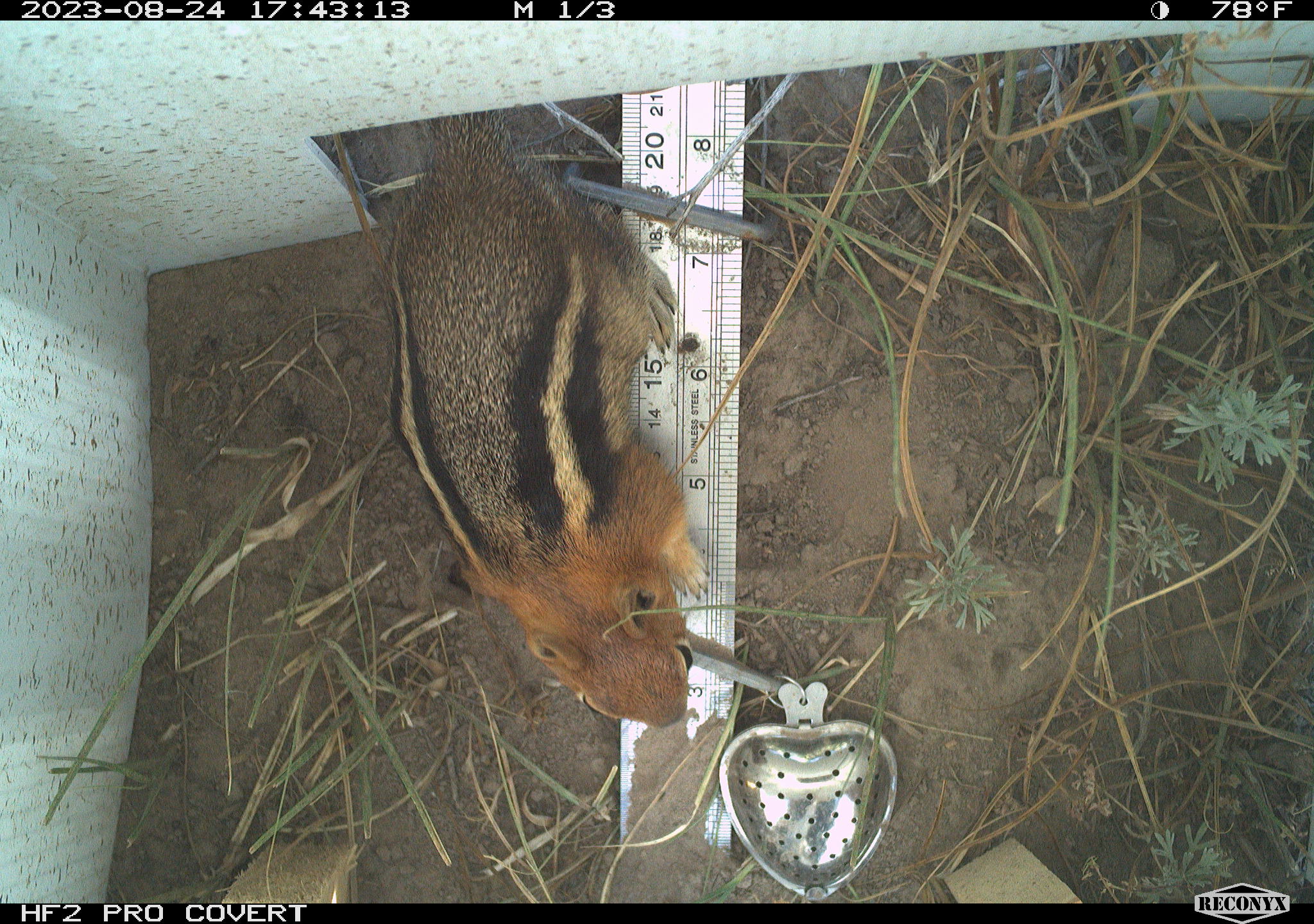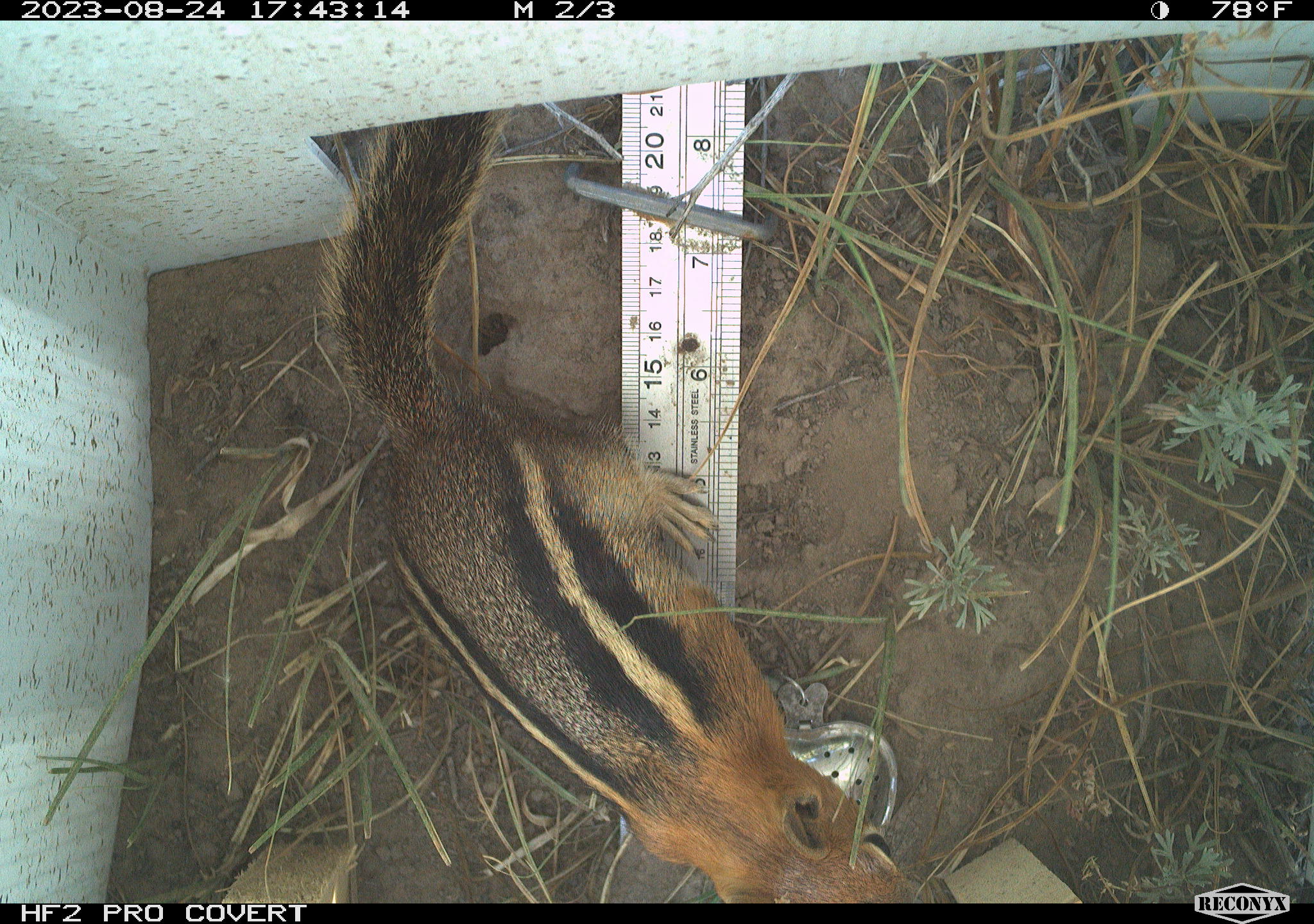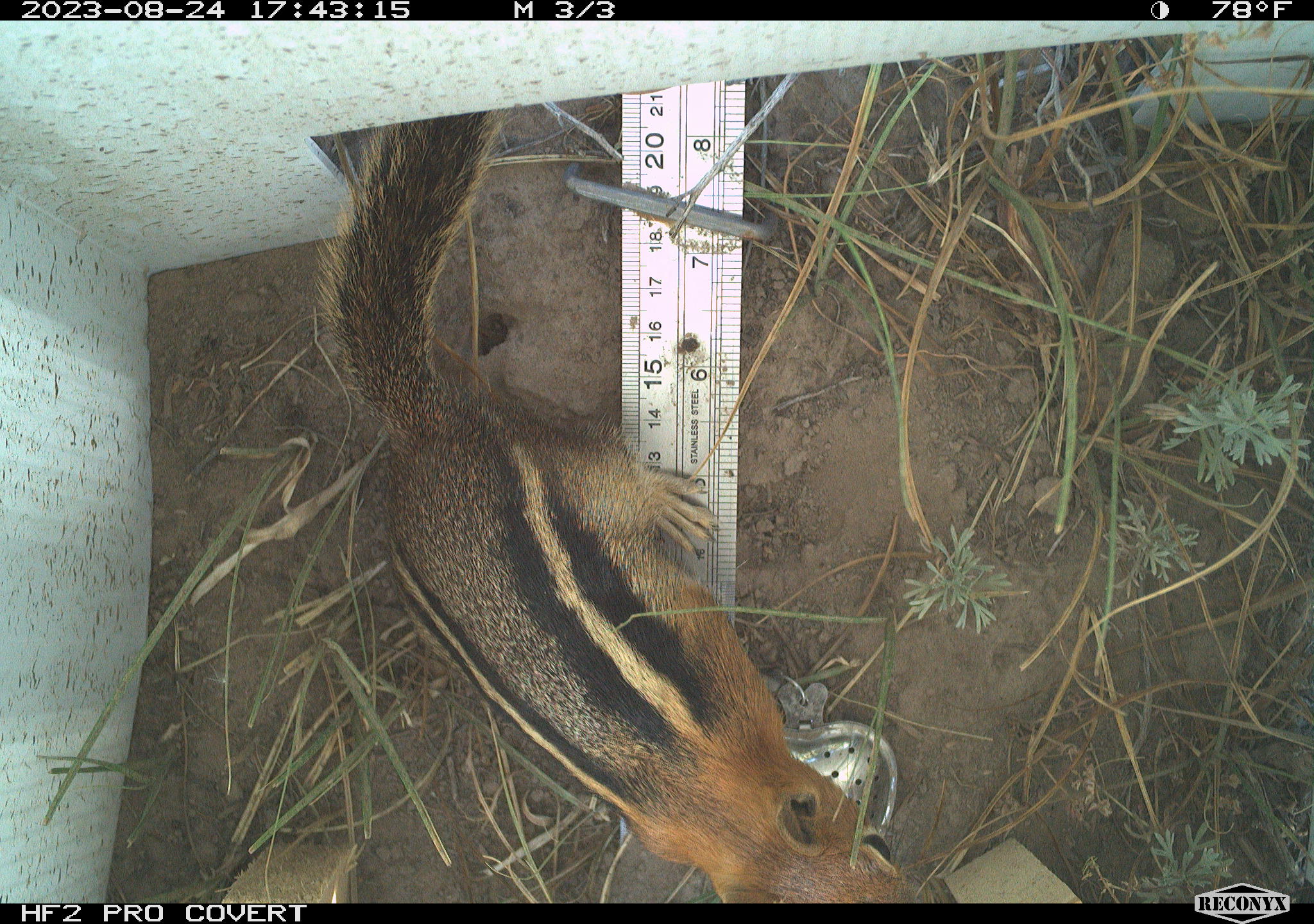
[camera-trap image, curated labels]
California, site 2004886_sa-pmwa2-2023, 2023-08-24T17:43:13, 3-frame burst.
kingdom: Animalia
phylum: Chordata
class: Mammalia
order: Rodentia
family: Sciuridae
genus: Callospermophilus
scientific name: Callospermophilus lateralis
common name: golden mantled ground squirrel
Golden mantled ground squirrel (Callospermophilus lateralis).